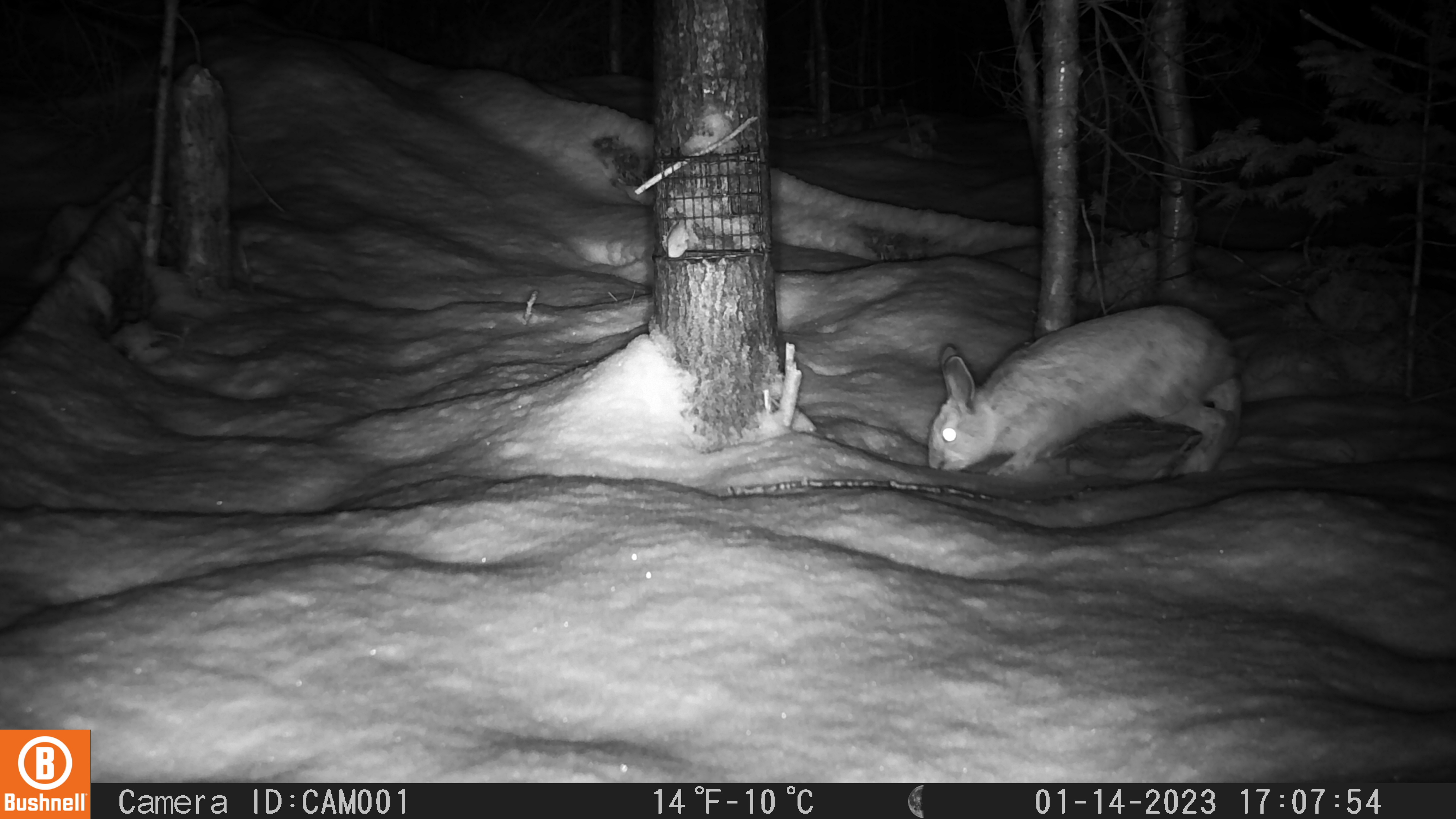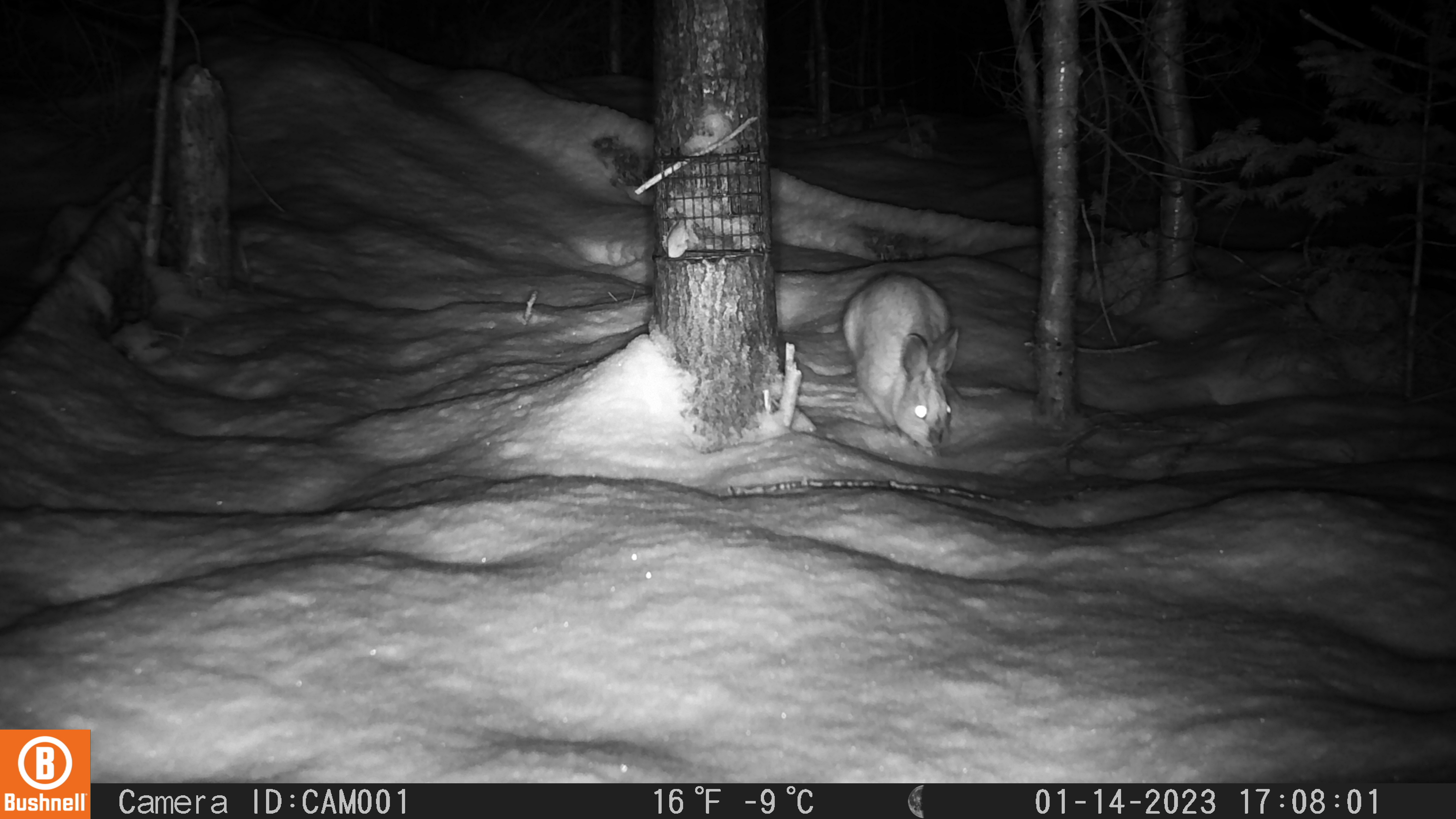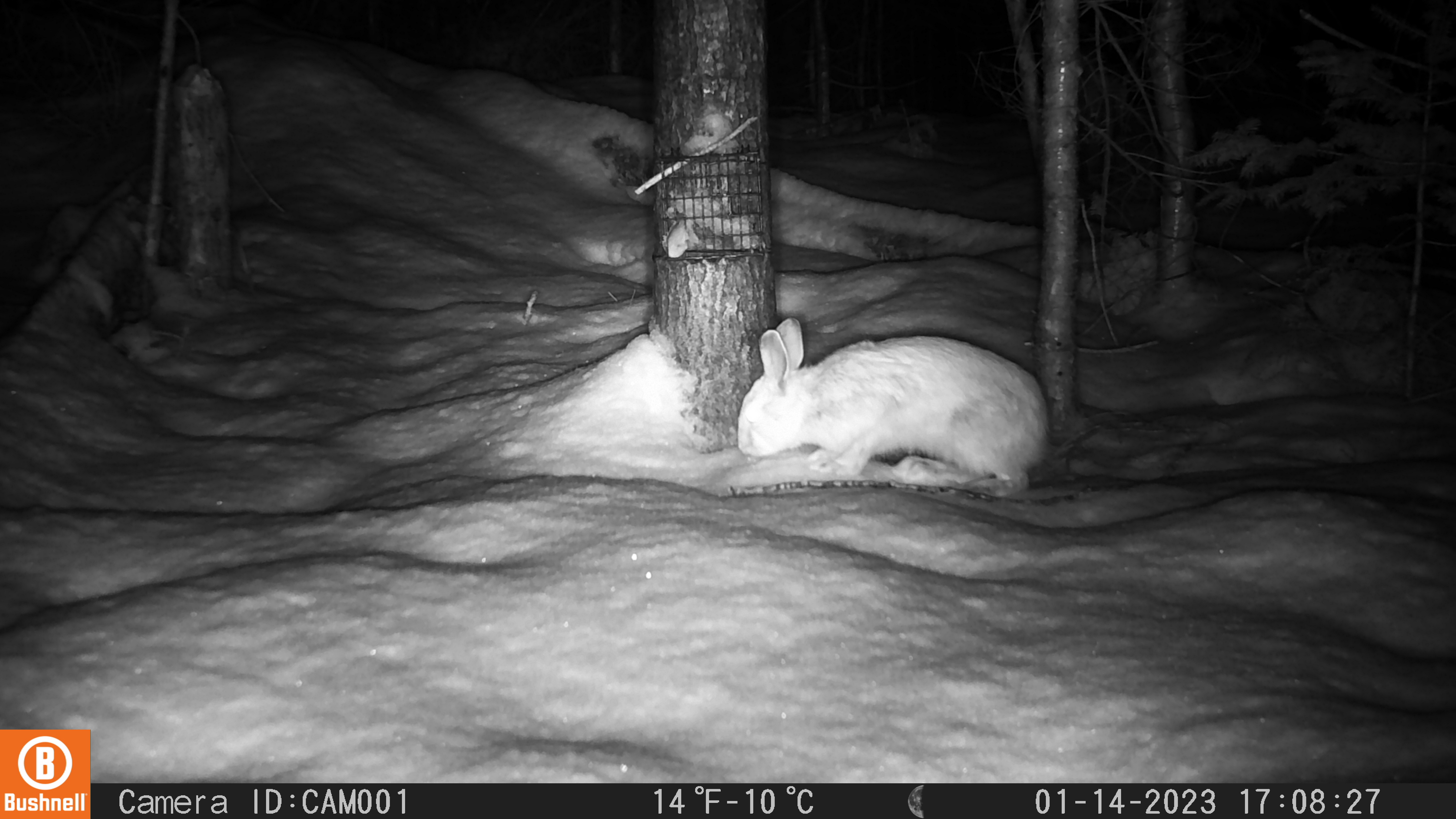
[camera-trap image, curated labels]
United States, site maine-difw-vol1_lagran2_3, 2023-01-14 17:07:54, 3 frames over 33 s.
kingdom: Animalia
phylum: Chordata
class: Mammalia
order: Lagomorpha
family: Leporidae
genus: Lepus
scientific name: Lepus americanus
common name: snowshoe hare